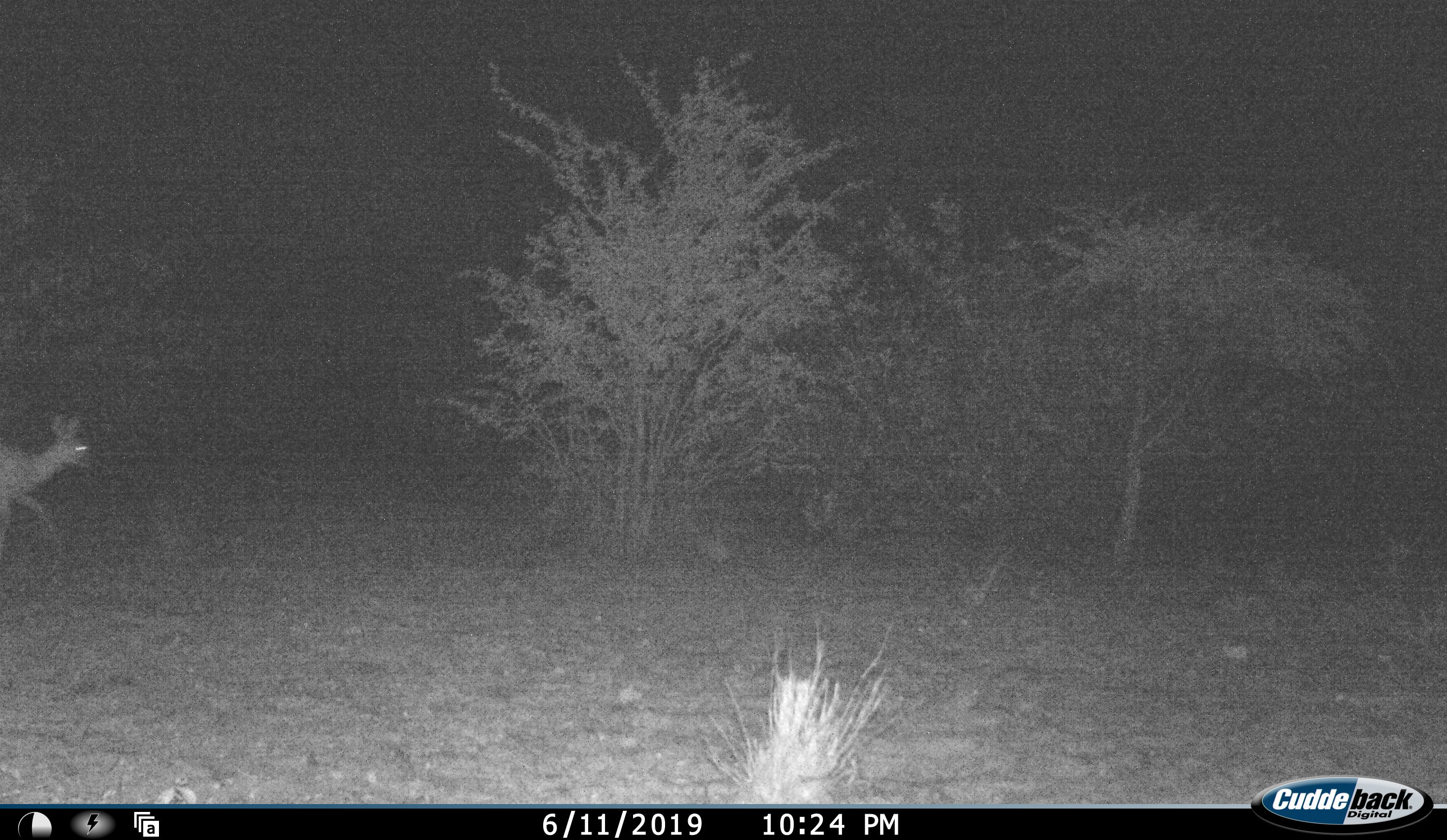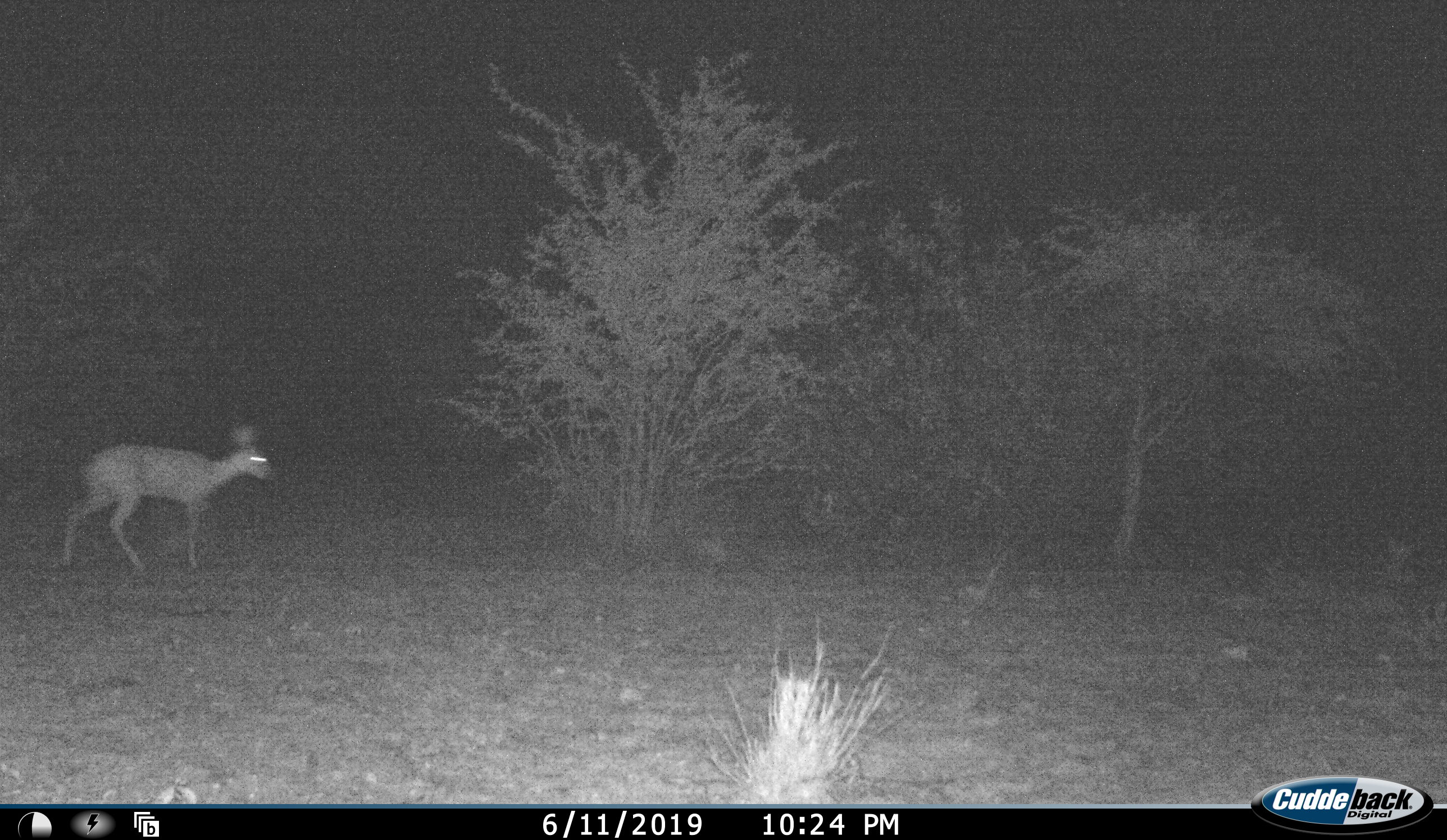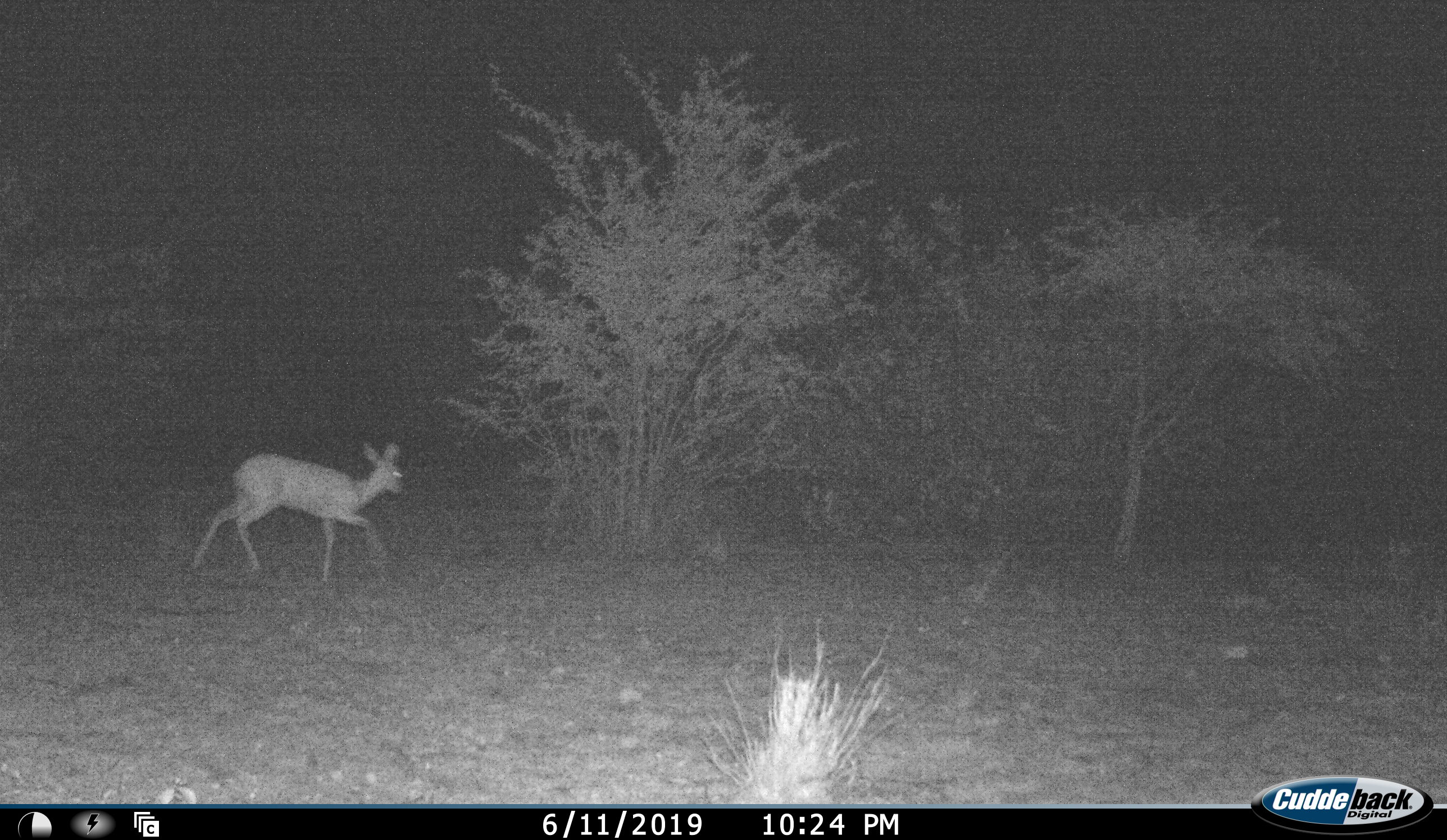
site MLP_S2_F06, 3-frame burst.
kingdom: Animalia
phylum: Chordata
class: Mammalia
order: Artiodactyla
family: Bovidae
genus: Raphicerus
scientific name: Raphicerus campestris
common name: steenbok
Steenbok (Raphicerus campestris), count 1. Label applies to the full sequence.